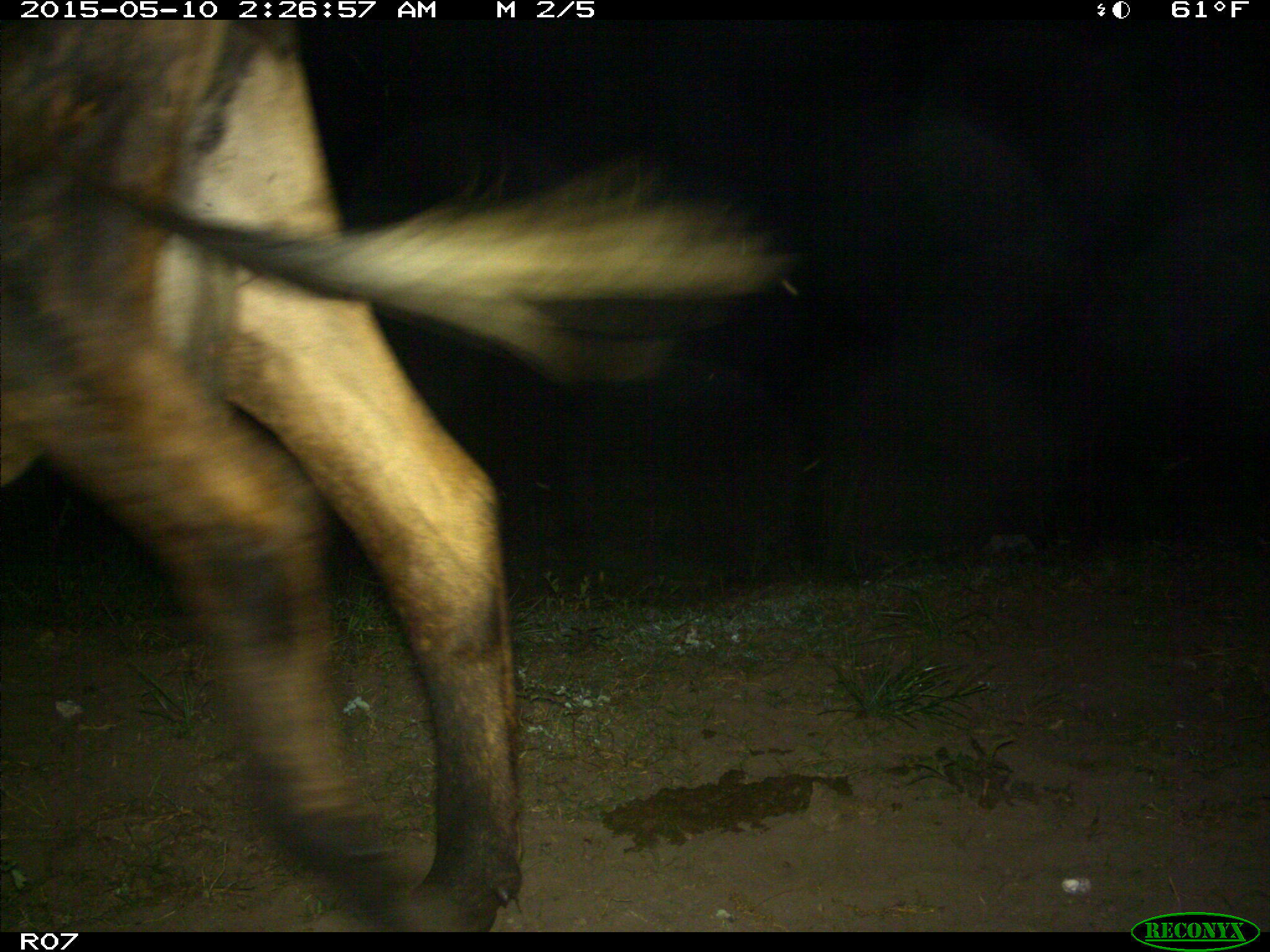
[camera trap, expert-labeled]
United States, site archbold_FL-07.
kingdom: Animalia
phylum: Chordata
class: Mammalia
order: Artiodactyla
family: Bovidae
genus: Bos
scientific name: Bos taurus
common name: domestic cow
Bos taurus (domestic cow).